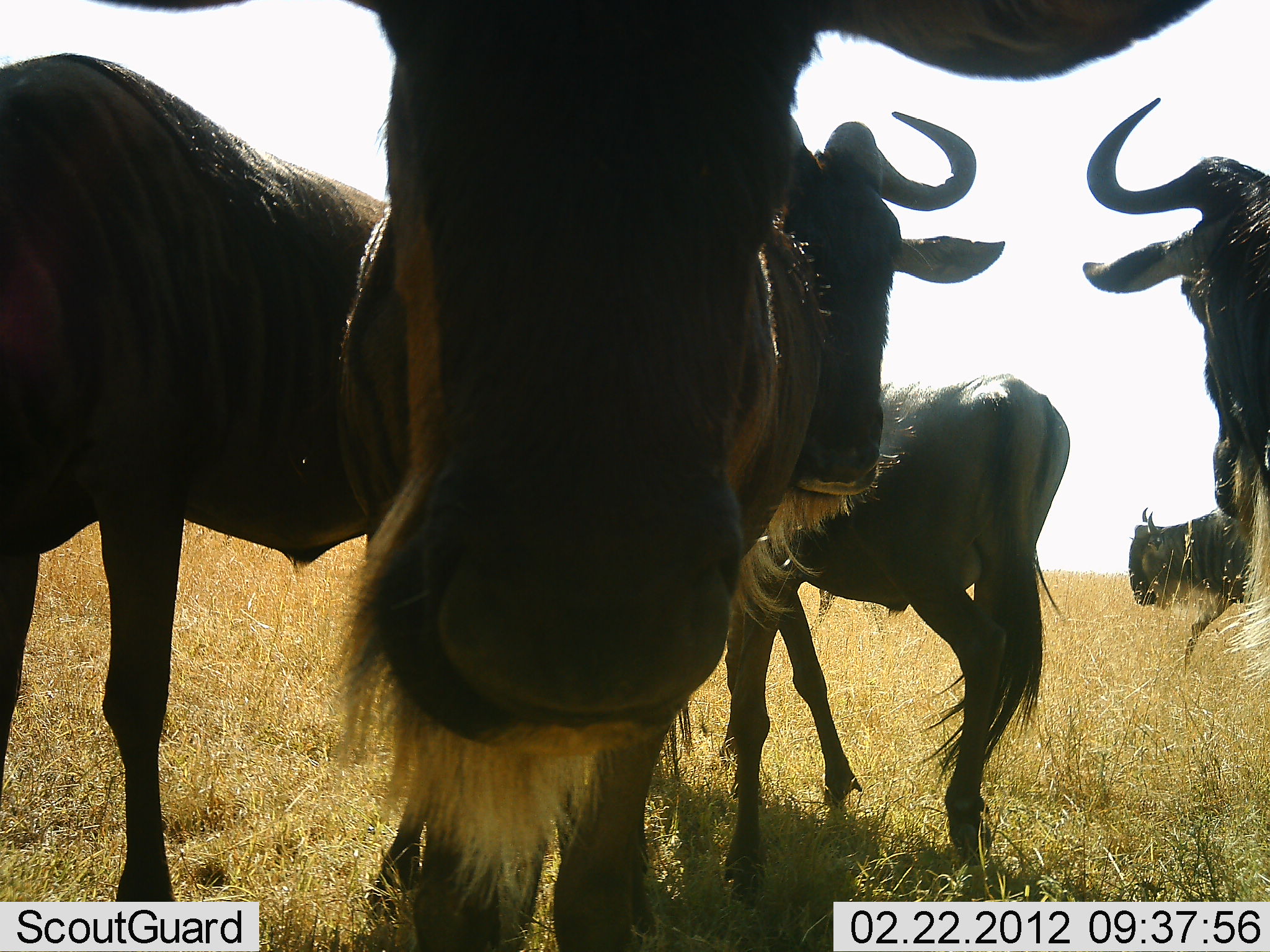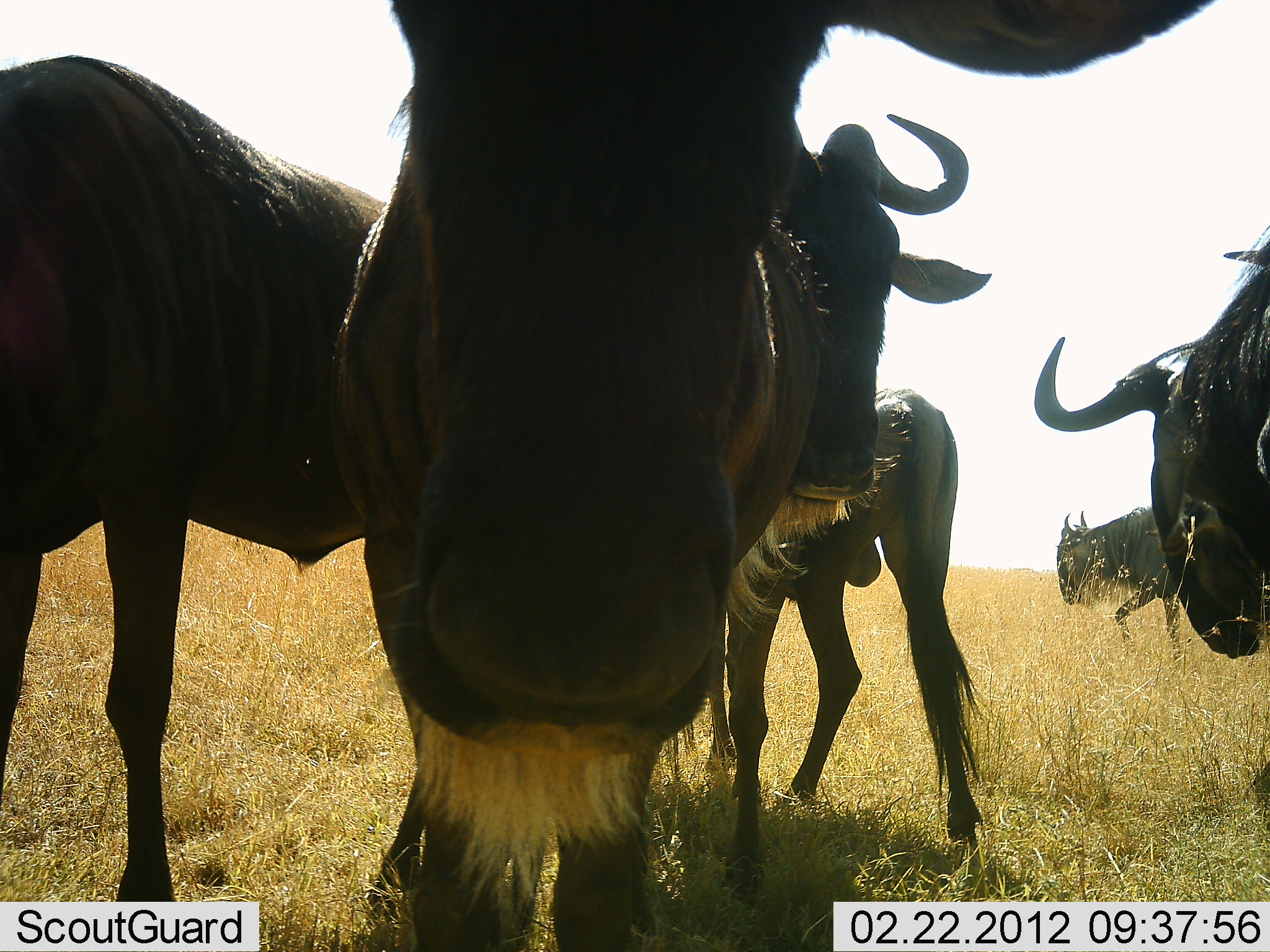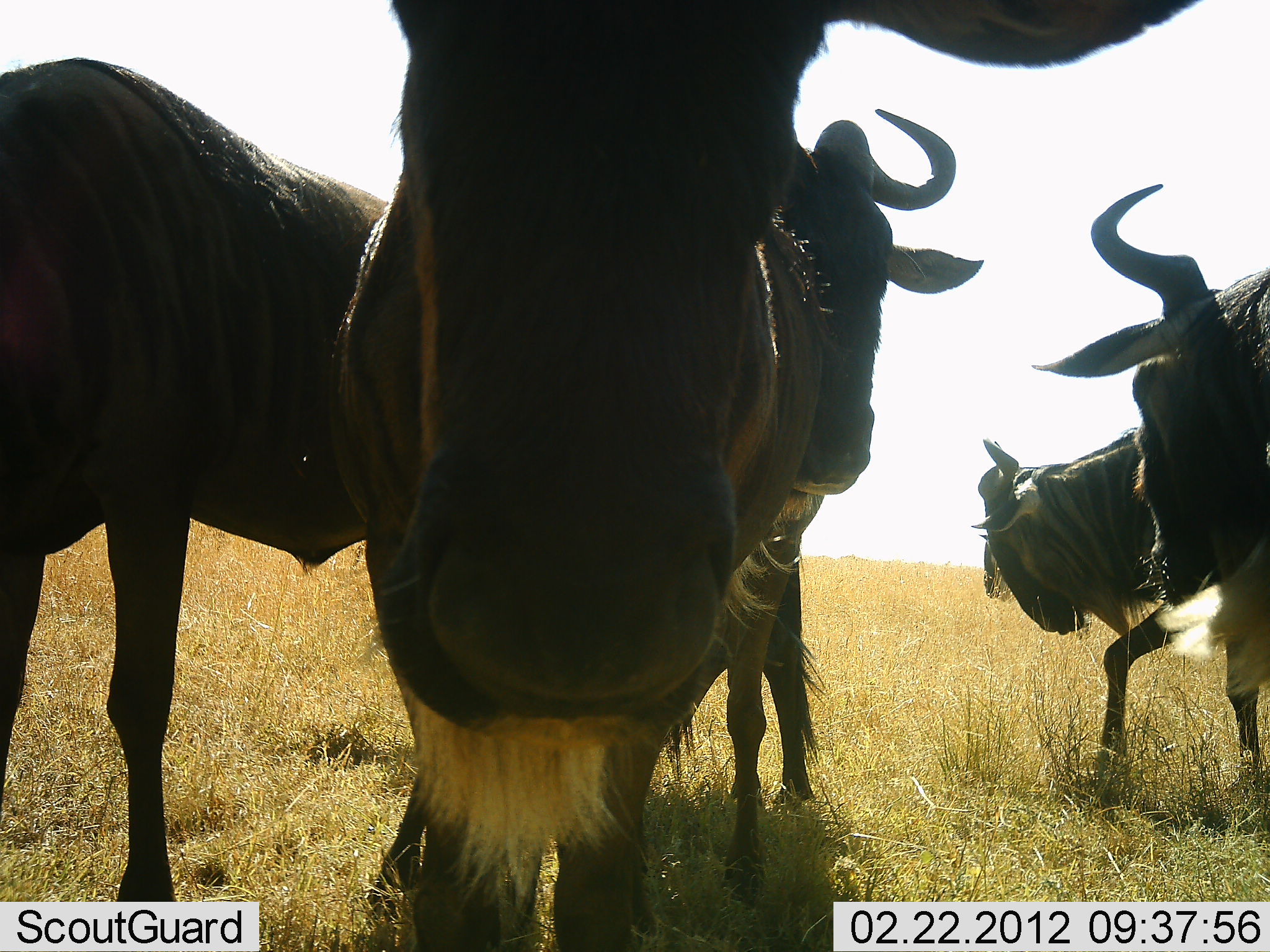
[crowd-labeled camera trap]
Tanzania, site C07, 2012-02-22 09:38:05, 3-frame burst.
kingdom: Animalia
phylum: Chordata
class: Mammalia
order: Artiodactyla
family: Bovidae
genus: Connochaetes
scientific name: Connochaetes taurinus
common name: blue wildebeest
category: wildebeest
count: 6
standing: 86%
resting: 5%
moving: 86%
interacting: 10%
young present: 14%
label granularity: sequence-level